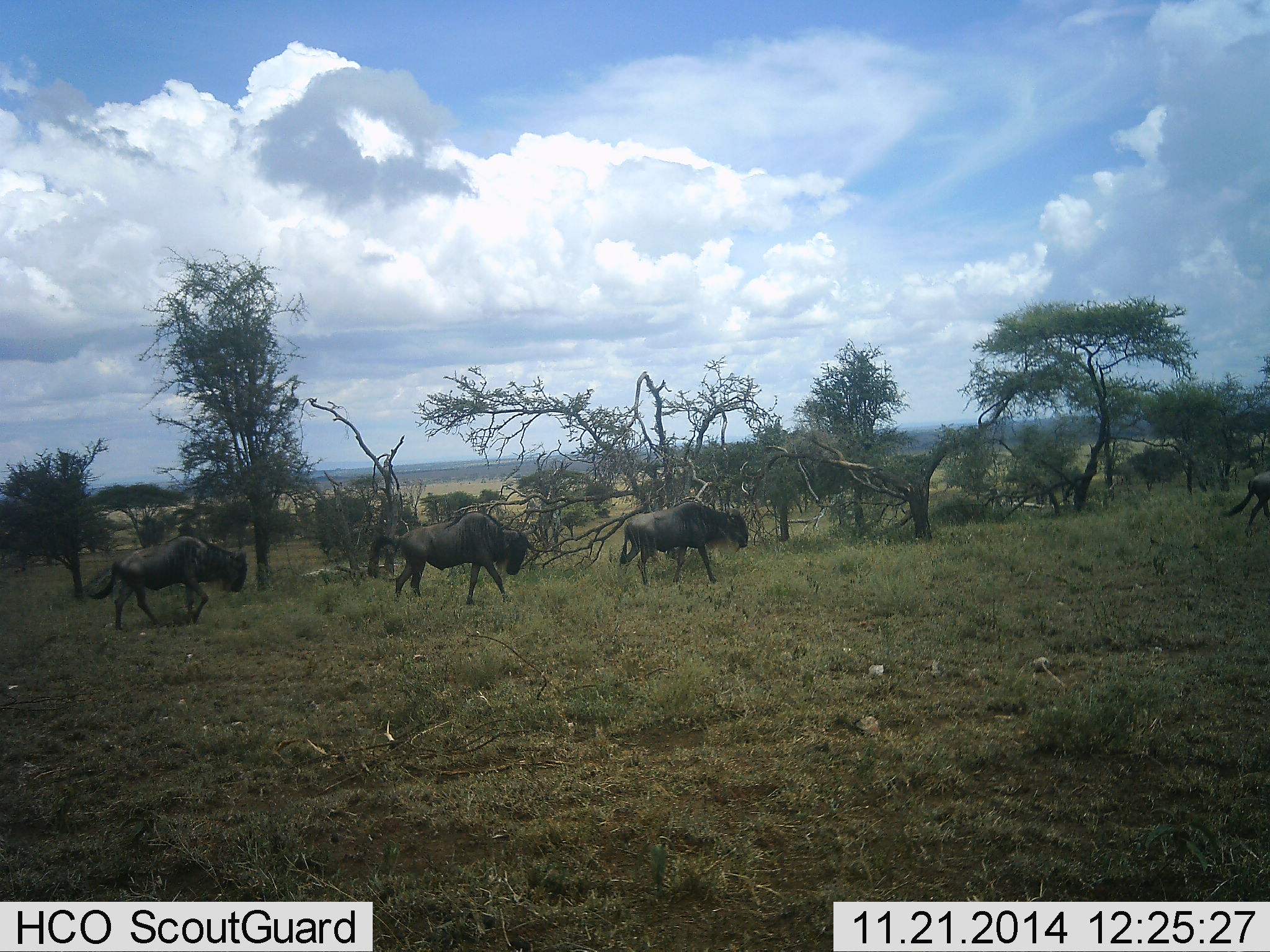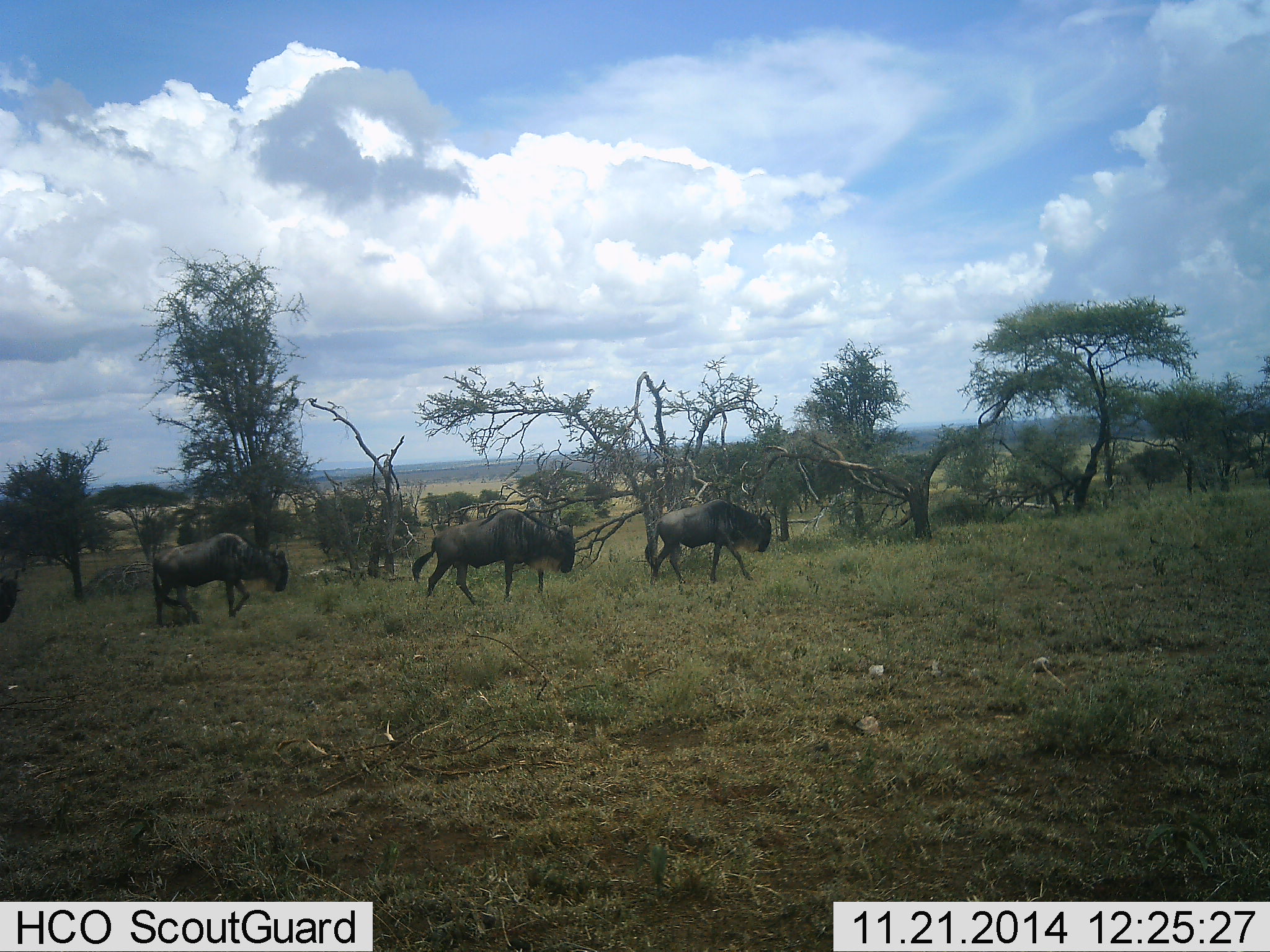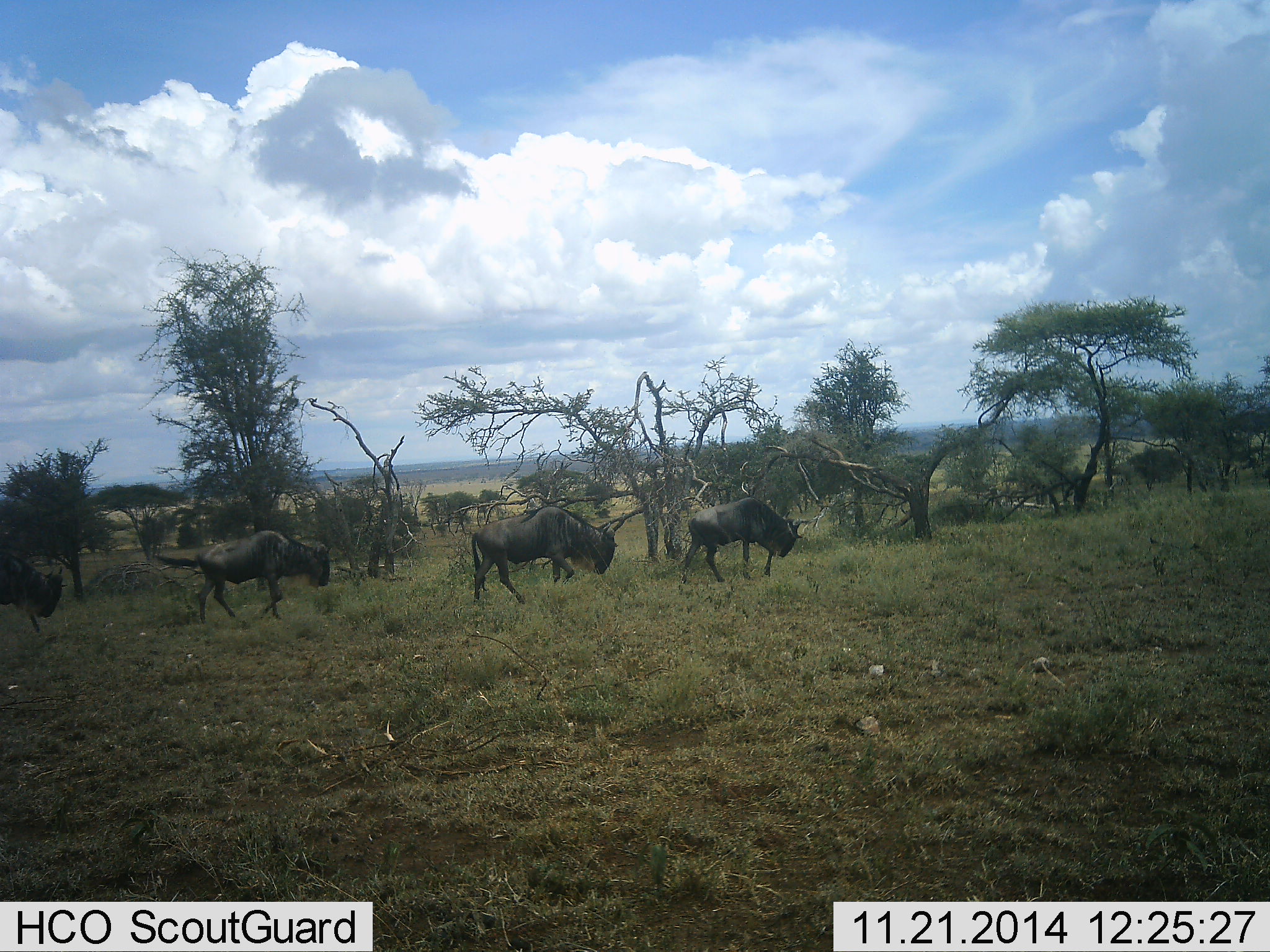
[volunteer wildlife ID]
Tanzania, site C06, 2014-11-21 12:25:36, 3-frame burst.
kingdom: Animalia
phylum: Chordata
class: Mammalia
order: Artiodactyla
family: Bovidae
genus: Connochaetes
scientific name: Connochaetes taurinus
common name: blue wildebeest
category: wildebeest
Wildebeest (blue wildebeest) (Connochaetes taurinus), count 4. Behavior (volunteer vote fractions): standing 0%, resting 0%, moving 100%, interacting 0%. Young present (vote fraction): 10%. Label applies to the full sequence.